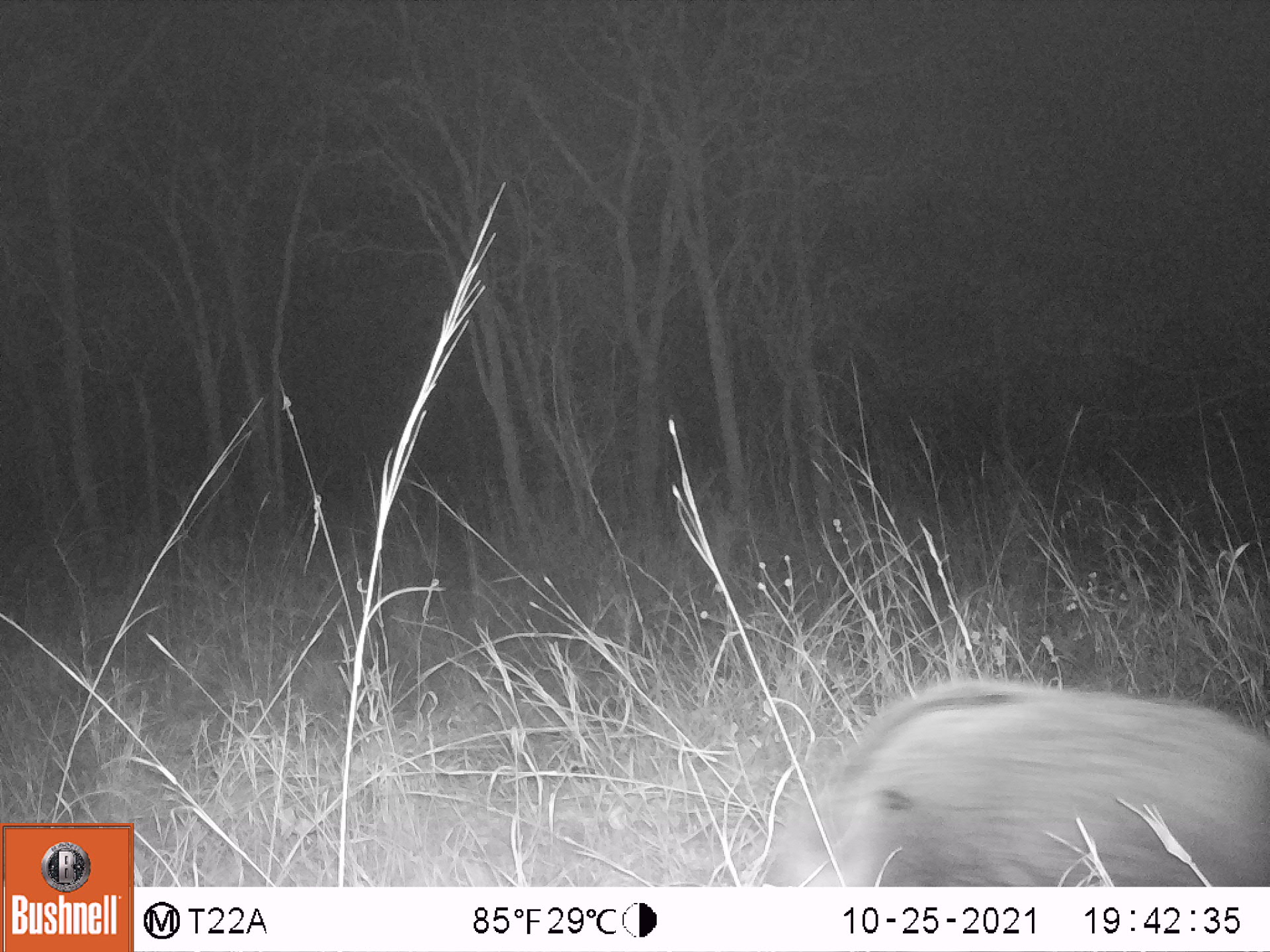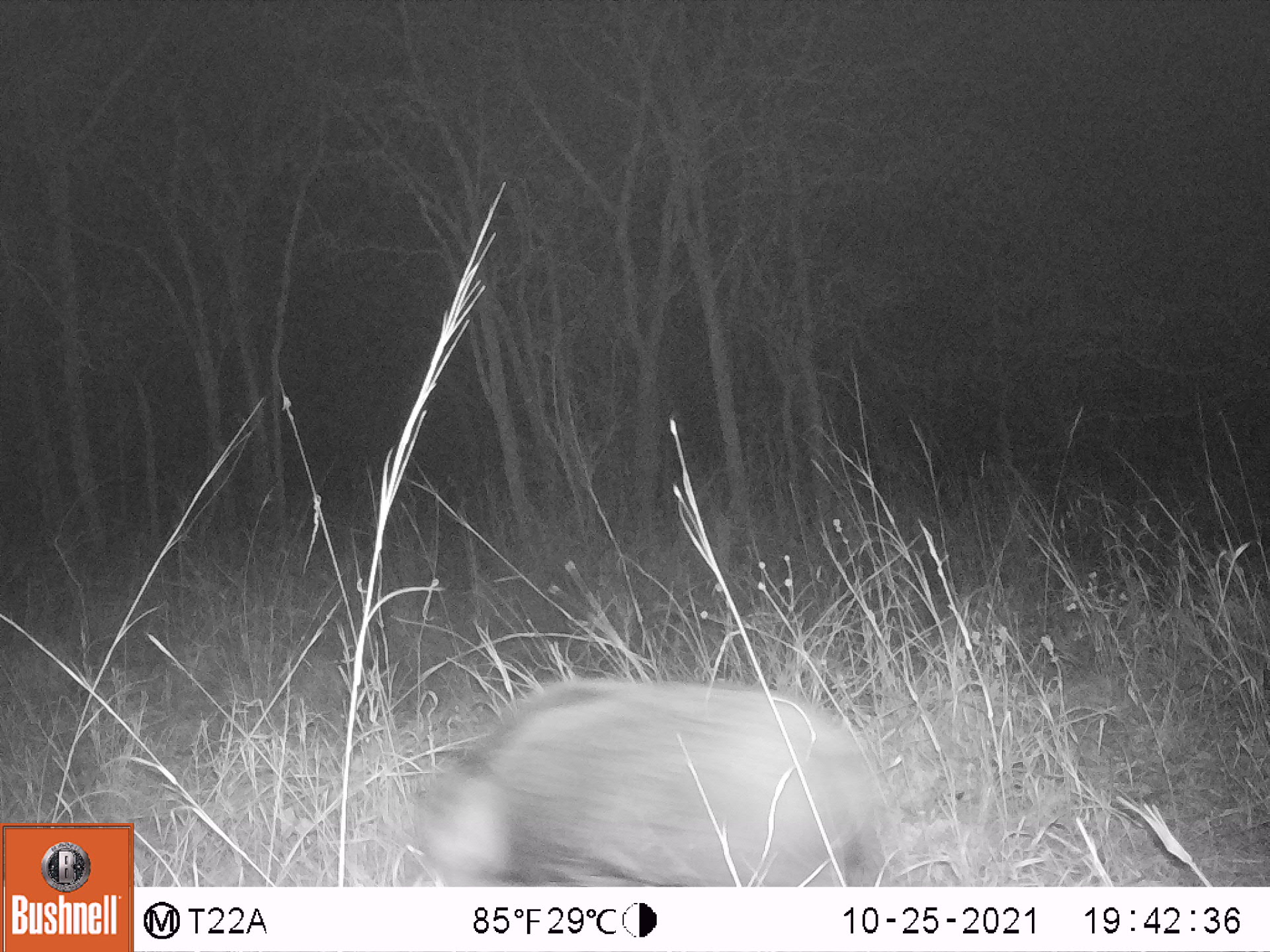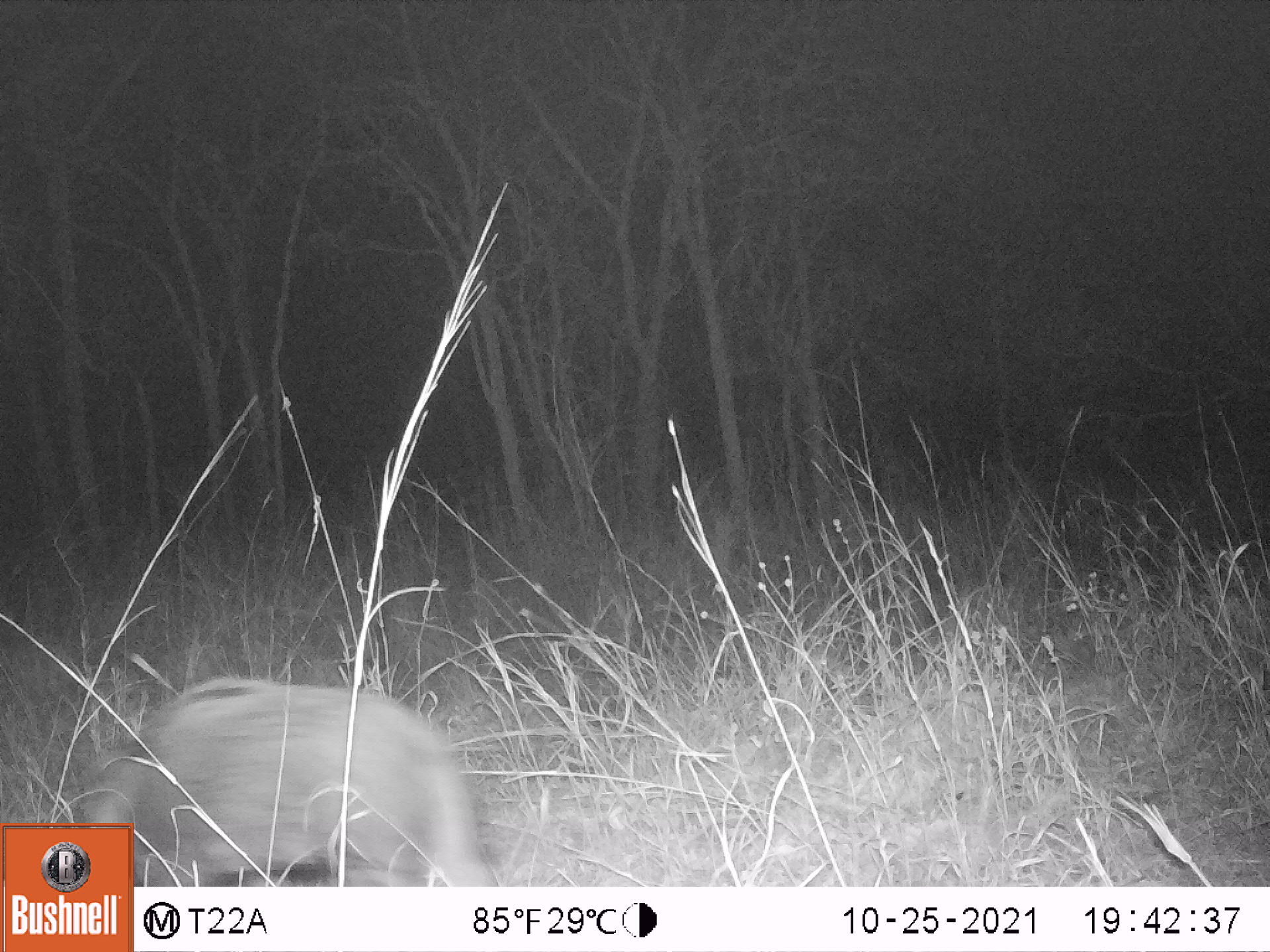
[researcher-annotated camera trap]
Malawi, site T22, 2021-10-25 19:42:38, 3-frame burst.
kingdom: Animalia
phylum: Chordata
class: Mammalia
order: Artiodactyla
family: Suidae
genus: Potamochoerus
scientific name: Potamochoerus larvatus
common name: bushpig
Bushpig (Potamochoerus larvatus), count 1.